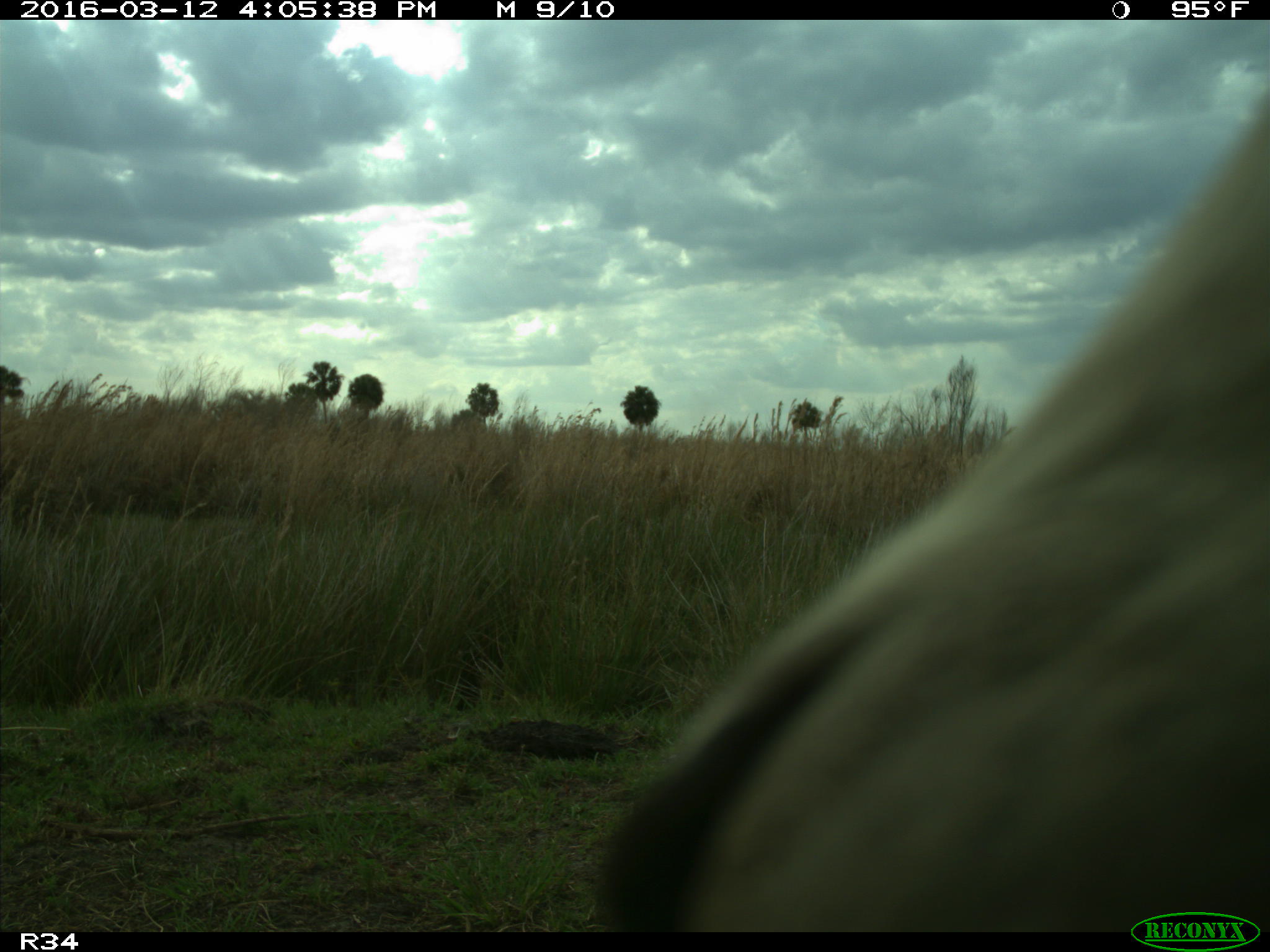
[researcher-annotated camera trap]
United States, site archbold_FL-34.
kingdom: Animalia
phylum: Chordata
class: Mammalia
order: Artiodactyla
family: Bovidae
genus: Bos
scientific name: Bos taurus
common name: domestic cow